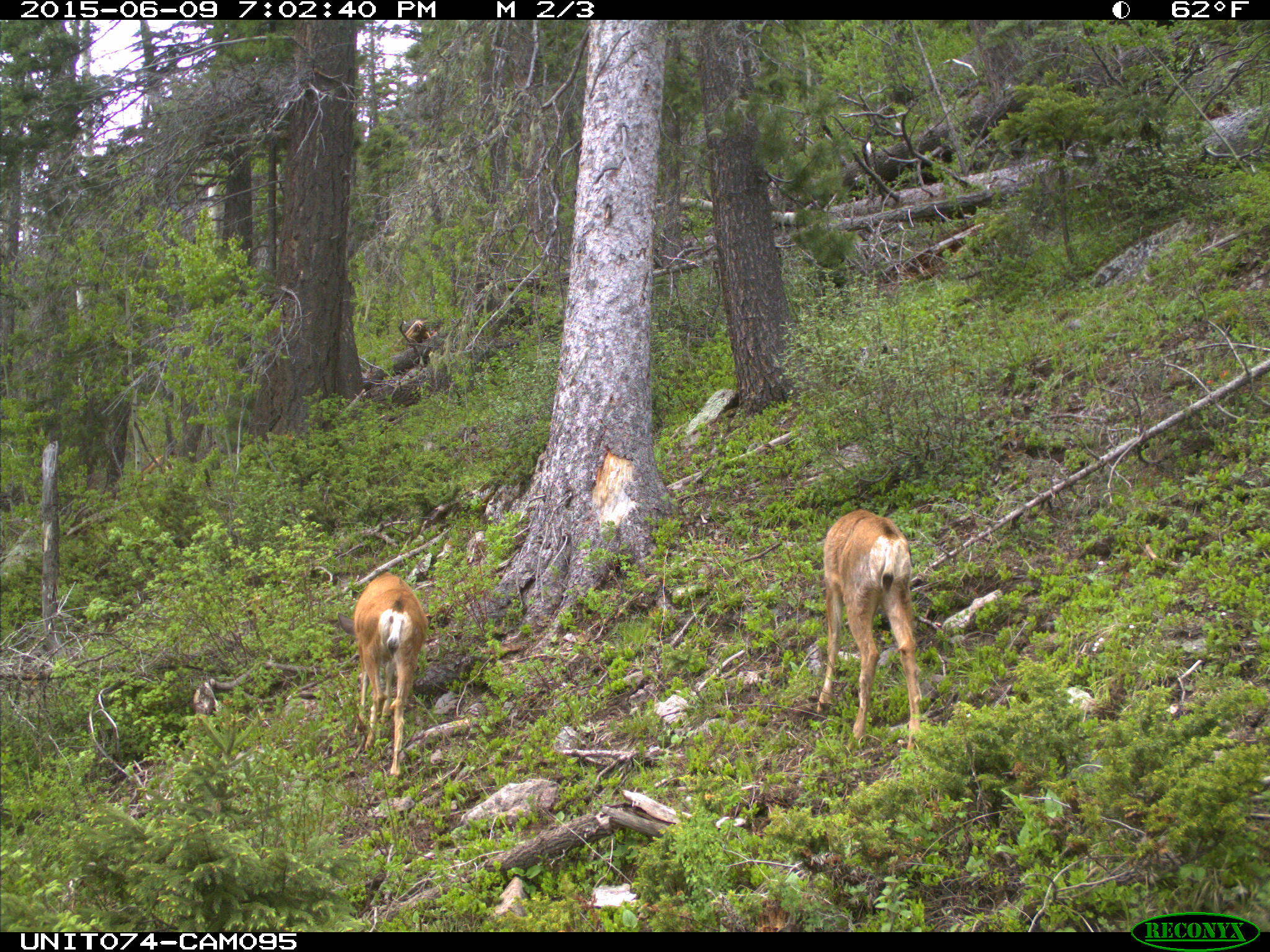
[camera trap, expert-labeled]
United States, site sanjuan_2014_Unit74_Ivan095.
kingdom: Animalia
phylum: Chordata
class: Mammalia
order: Artiodactyla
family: Cervidae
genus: Odocoileus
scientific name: Odocoileus hemionus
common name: mule deer